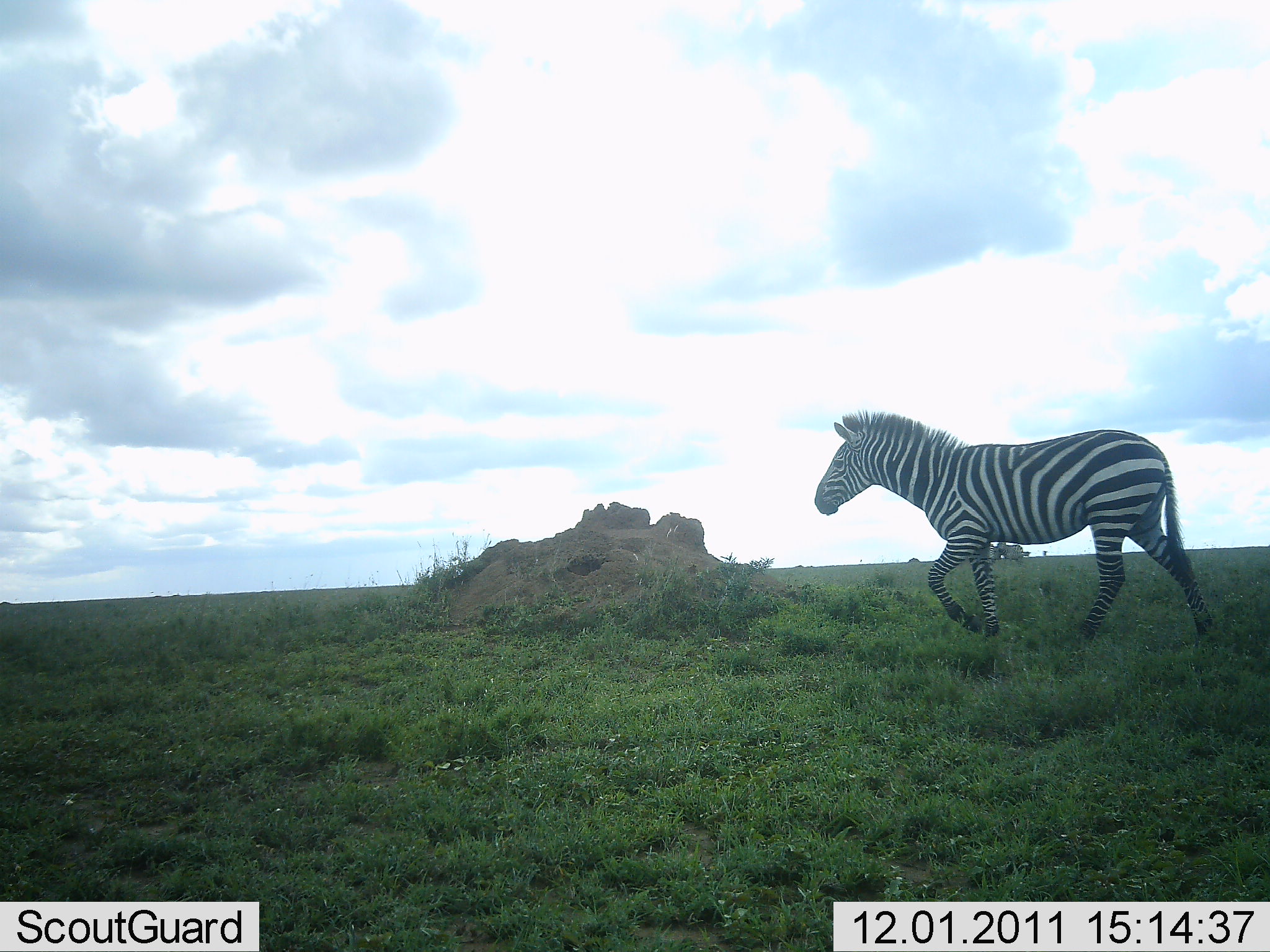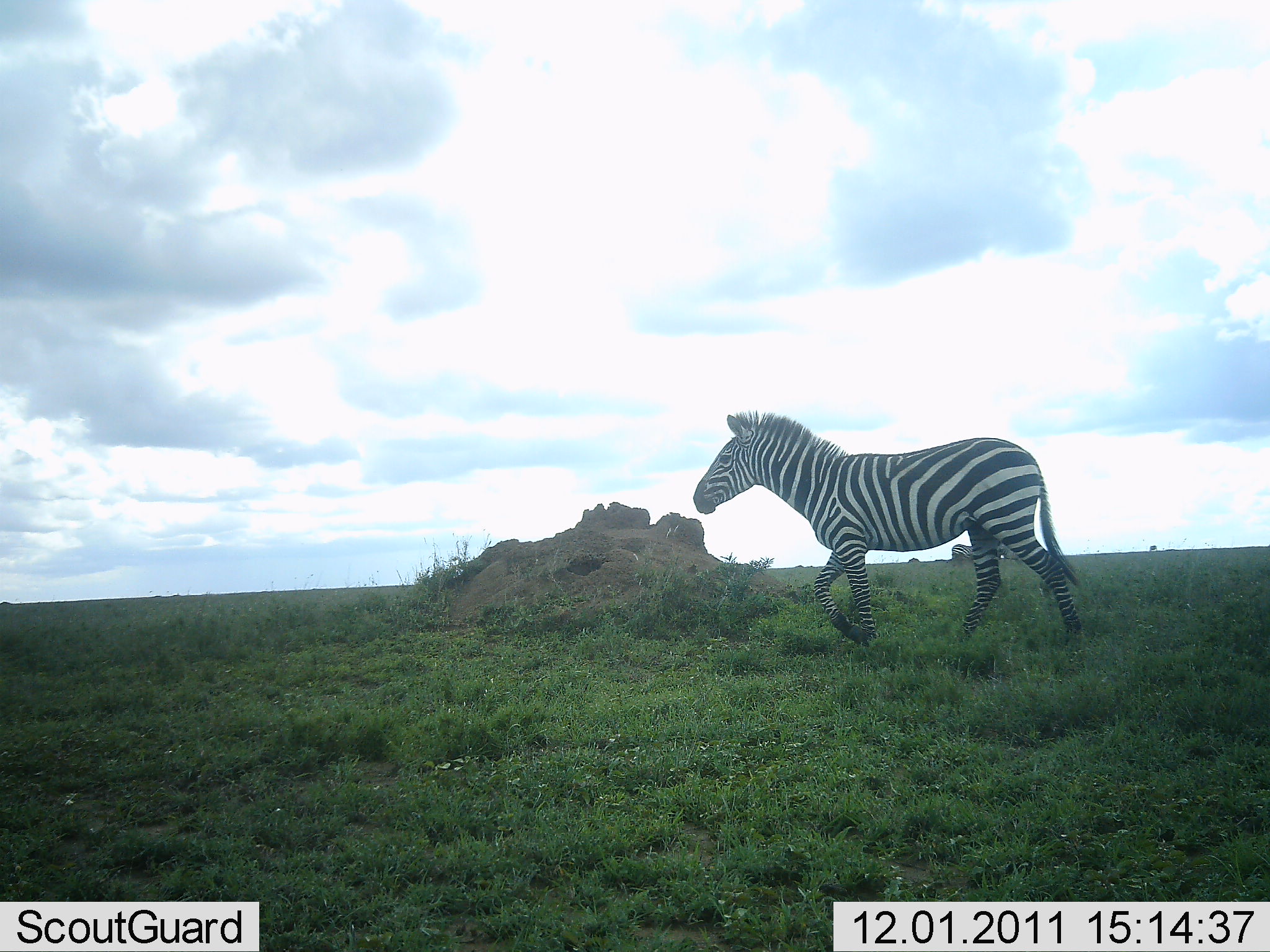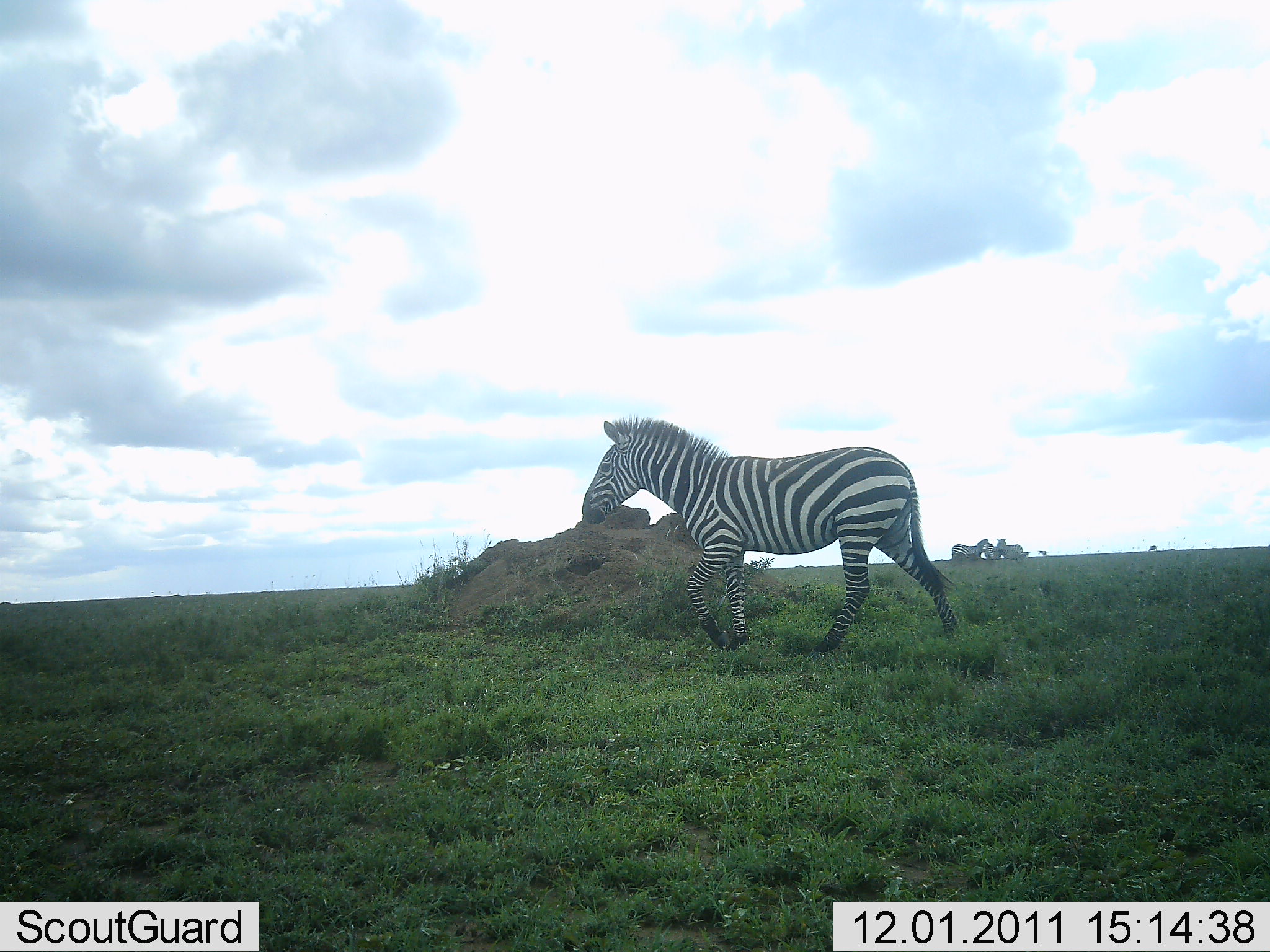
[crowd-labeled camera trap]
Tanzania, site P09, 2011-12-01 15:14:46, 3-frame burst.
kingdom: Animalia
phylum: Chordata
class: Mammalia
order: Perissodactyla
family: Equidae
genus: Equus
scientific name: Equus quagga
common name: plains zebra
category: zebra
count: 1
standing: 33%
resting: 0%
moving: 100%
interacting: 0%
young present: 0%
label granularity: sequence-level